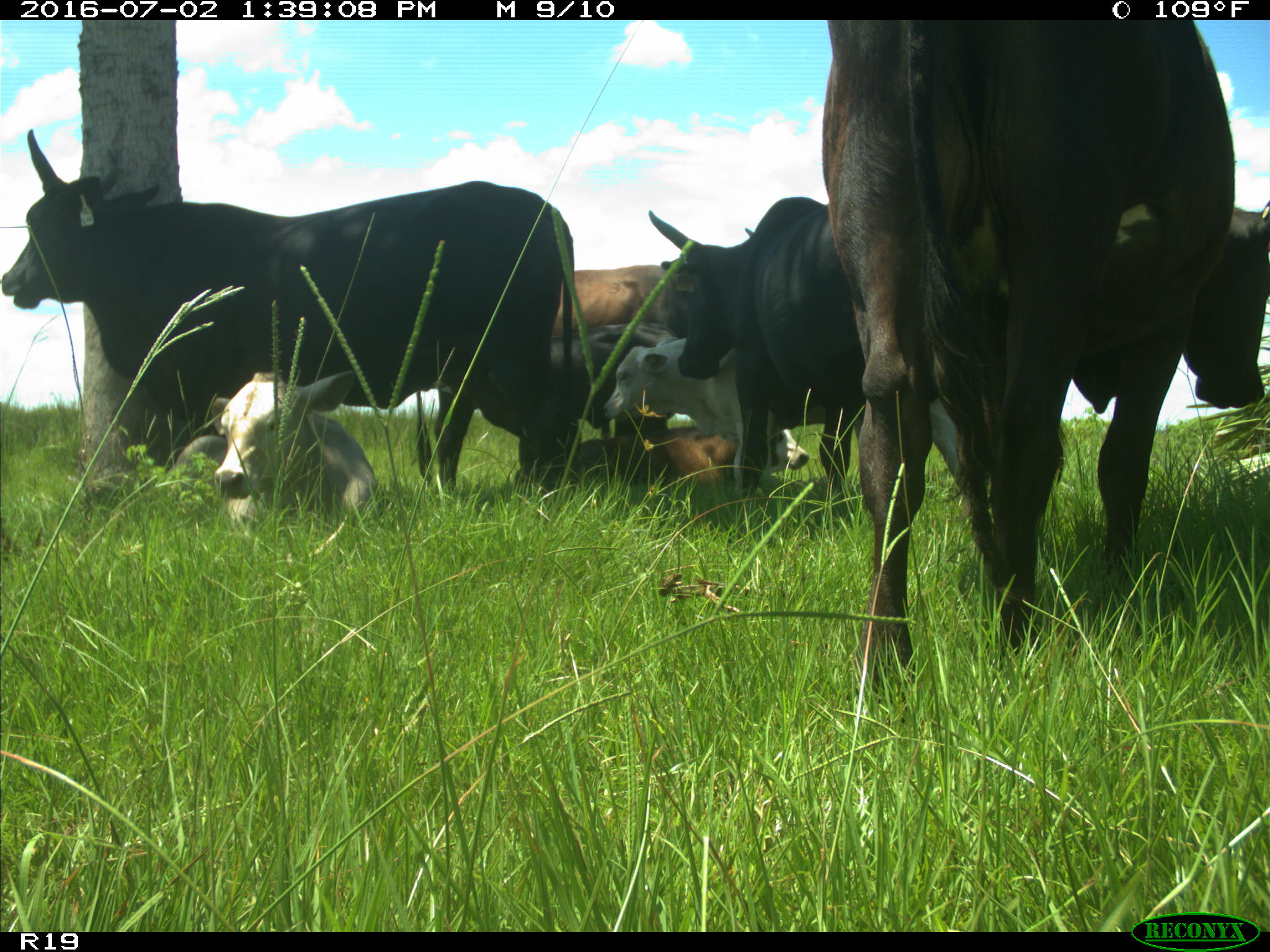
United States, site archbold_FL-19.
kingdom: Animalia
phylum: Chordata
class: Mammalia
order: Artiodactyla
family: Bovidae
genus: Bos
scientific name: Bos taurus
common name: domestic cow